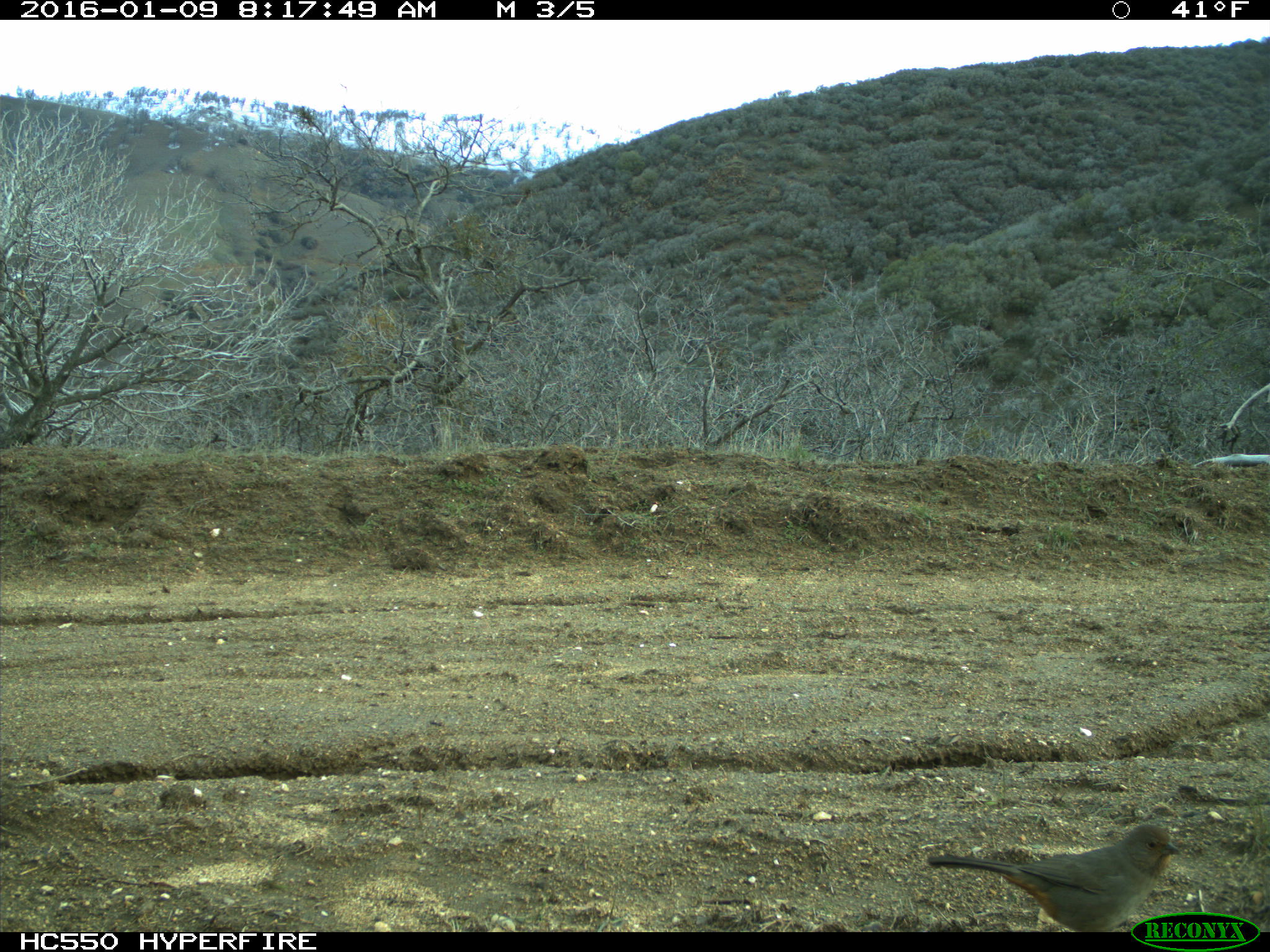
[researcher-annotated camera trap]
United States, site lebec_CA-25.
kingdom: Animalia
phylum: Chordata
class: Aves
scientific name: Aves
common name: birds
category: unidentified bird